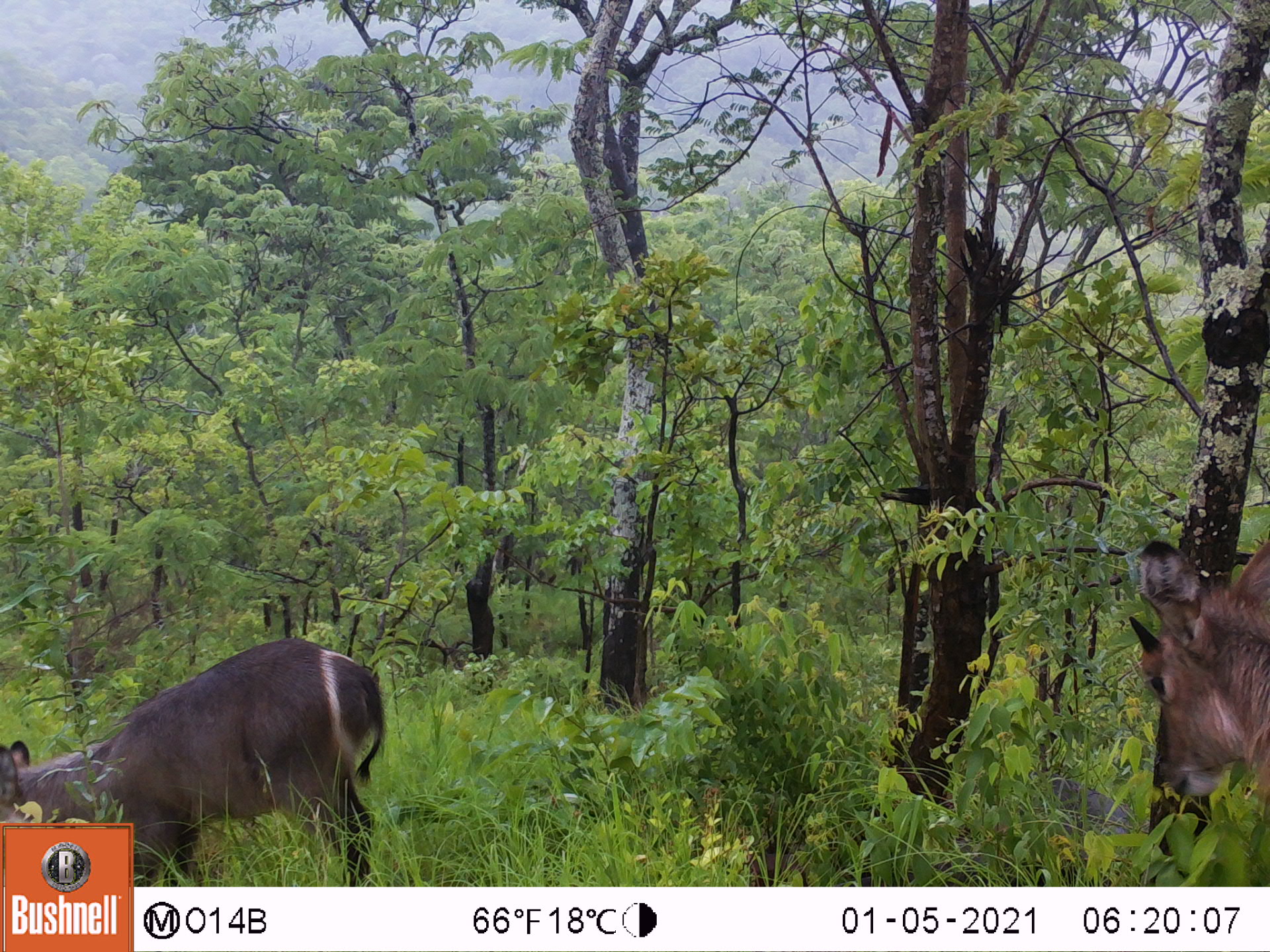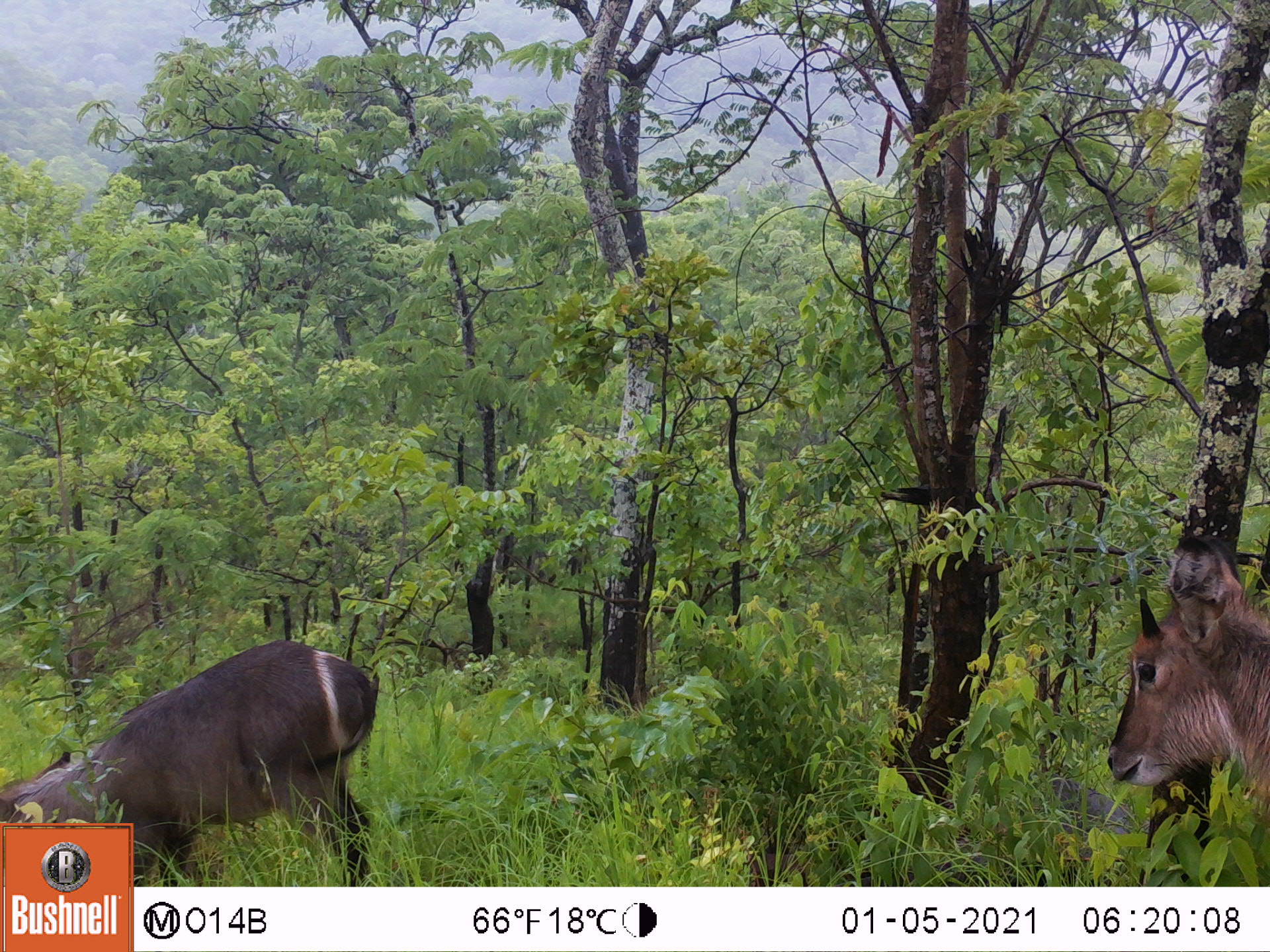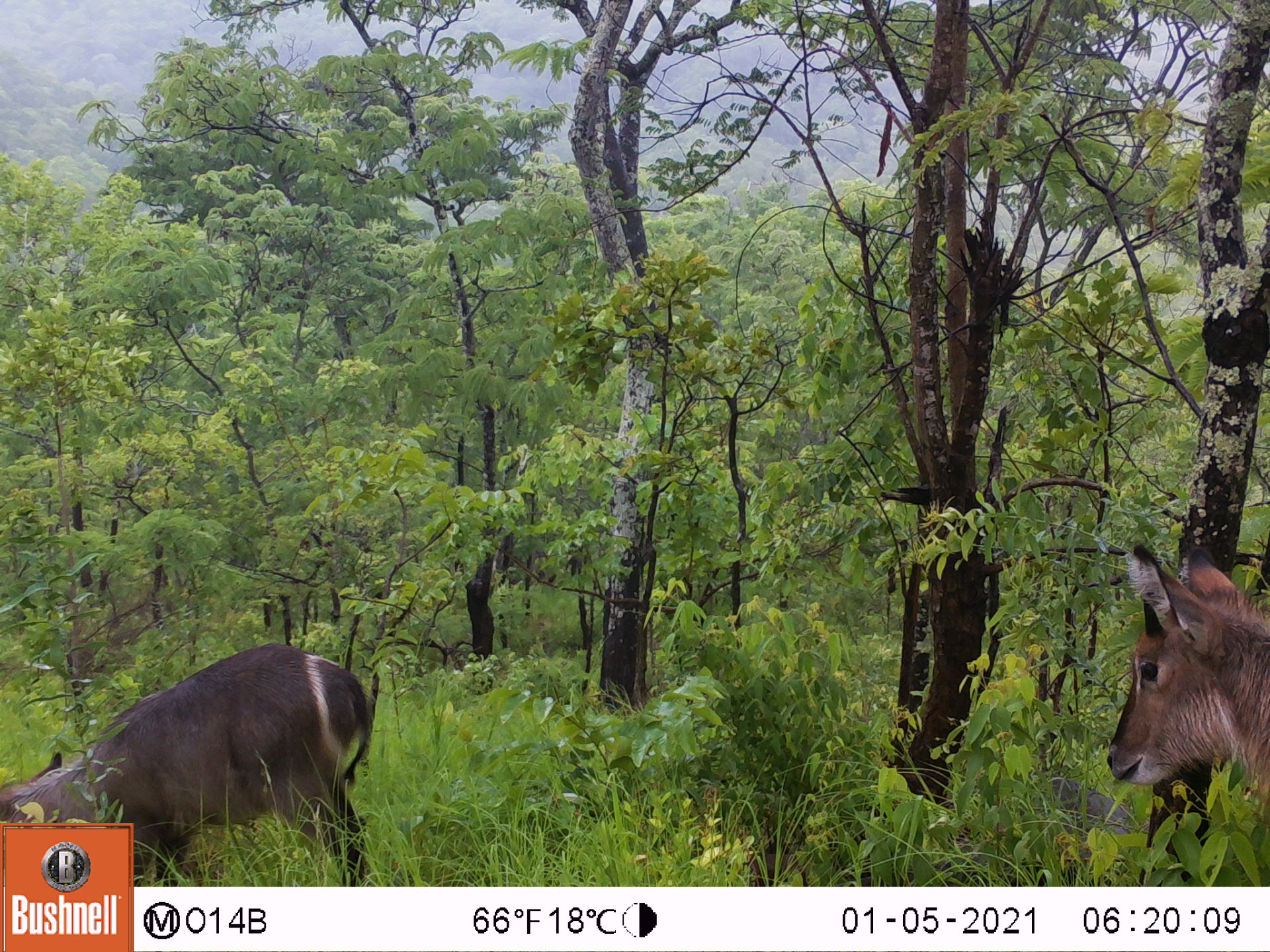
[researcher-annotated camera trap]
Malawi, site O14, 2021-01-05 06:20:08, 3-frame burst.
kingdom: Animalia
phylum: Chordata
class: Mammalia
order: Artiodactyla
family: Bovidae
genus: Kobus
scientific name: Kobus ellipsiprymnus ellipsiprymnus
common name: common waterbuck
Common waterbuck (Kobus ellipsiprymnus ellipsiprymnus), count 2.